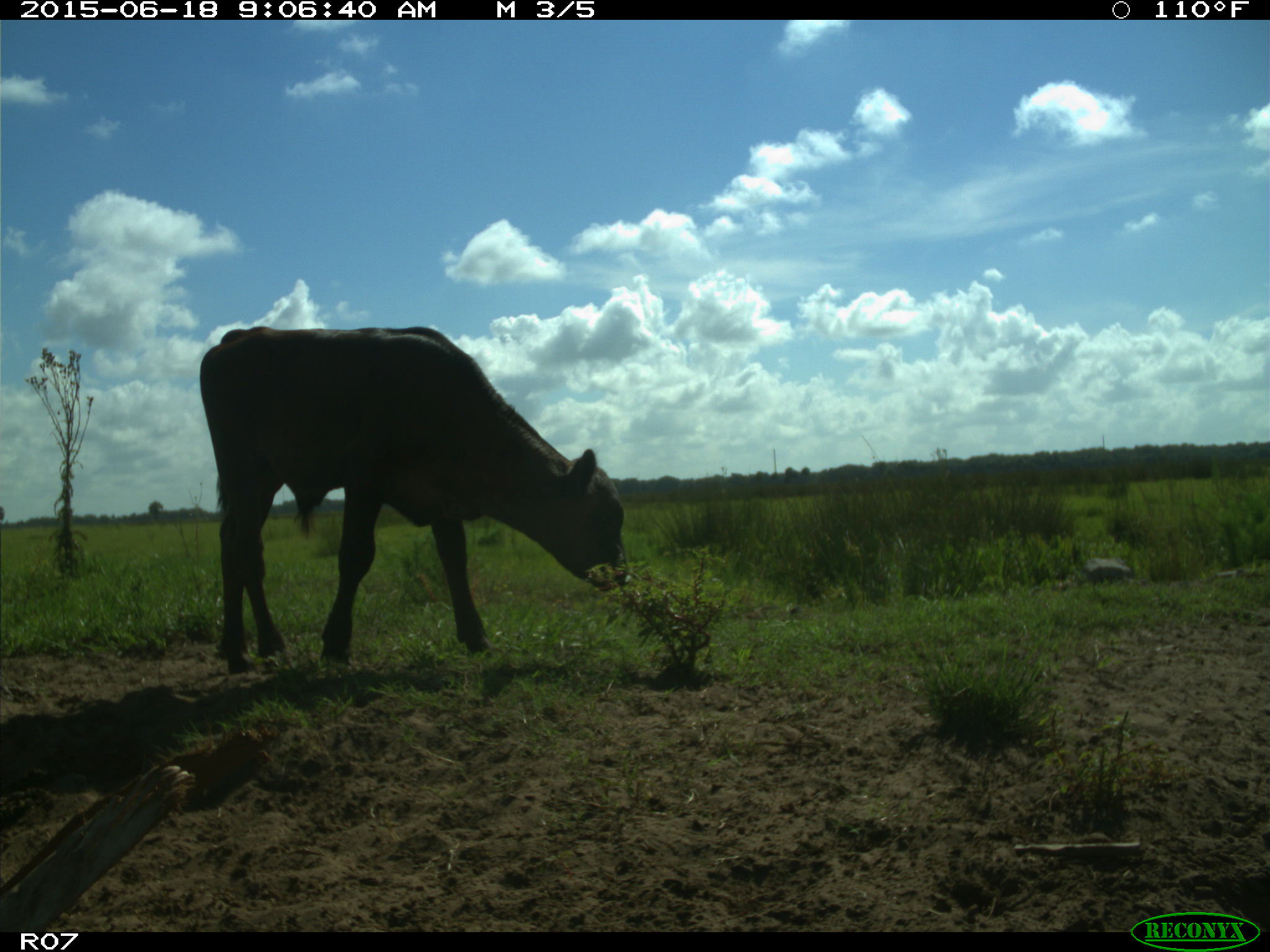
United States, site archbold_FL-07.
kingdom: Animalia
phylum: Chordata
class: Mammalia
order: Artiodactyla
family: Bovidae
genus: Bos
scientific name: Bos taurus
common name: domestic cow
Bos taurus (domestic cow).